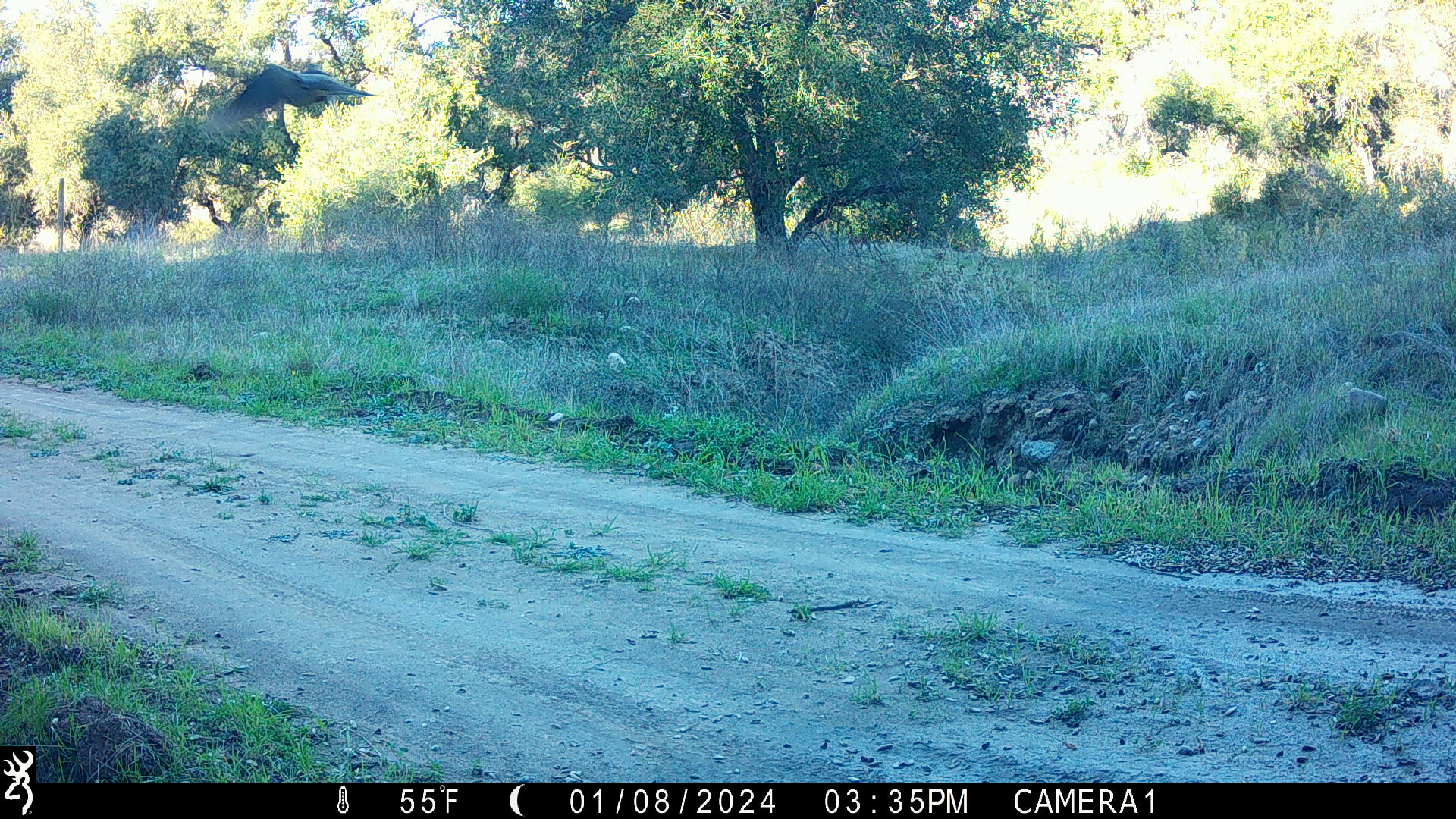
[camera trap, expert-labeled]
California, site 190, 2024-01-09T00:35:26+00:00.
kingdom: Animalia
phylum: Chordata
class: Aves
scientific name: Aves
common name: bird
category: unknown bird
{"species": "unknown bird (bird) (Aves)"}